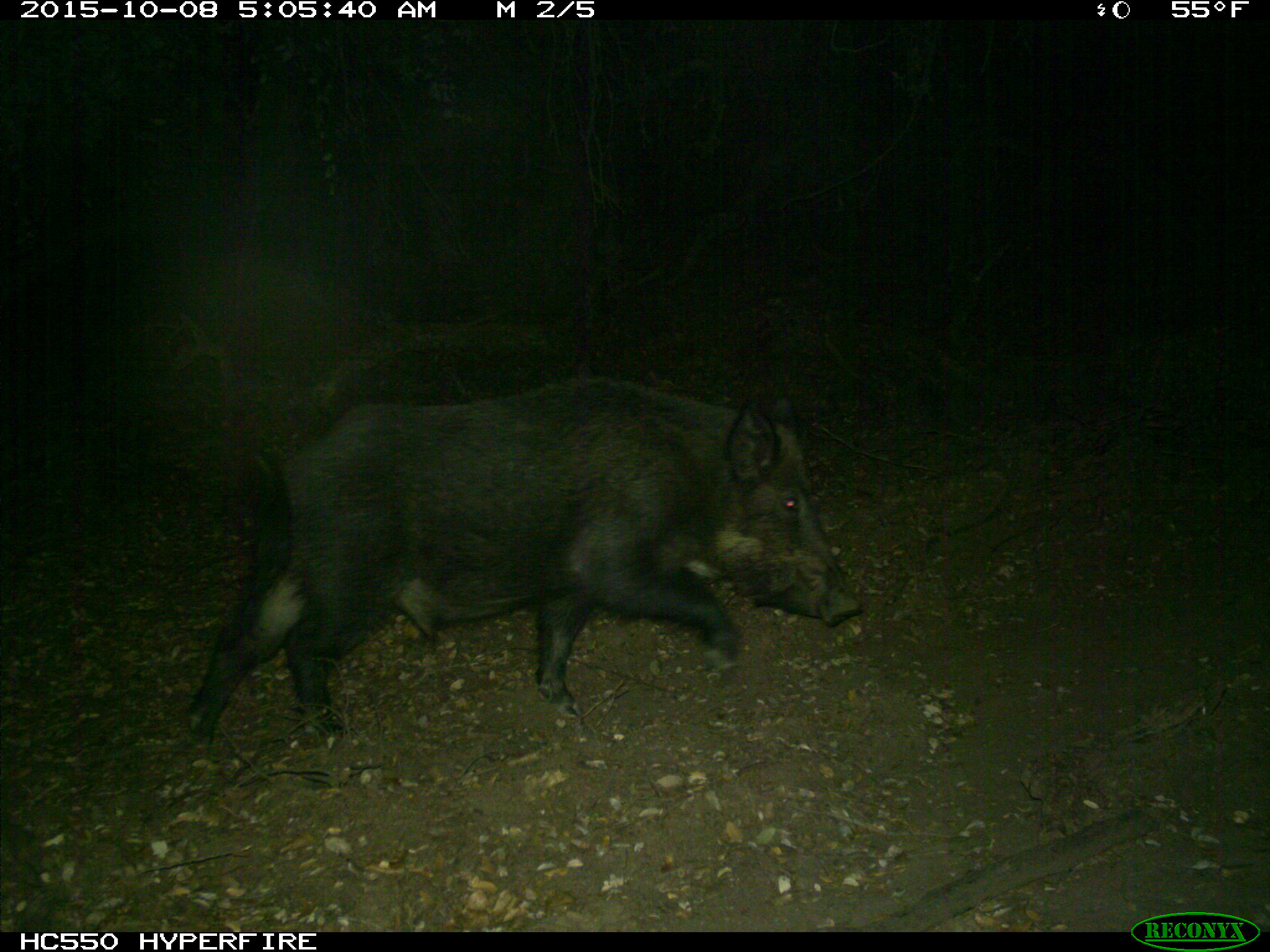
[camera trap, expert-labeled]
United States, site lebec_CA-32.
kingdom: Animalia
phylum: Chordata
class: Mammalia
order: Artiodactyla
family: Suidae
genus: Sus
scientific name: Sus scrofa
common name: wild boar